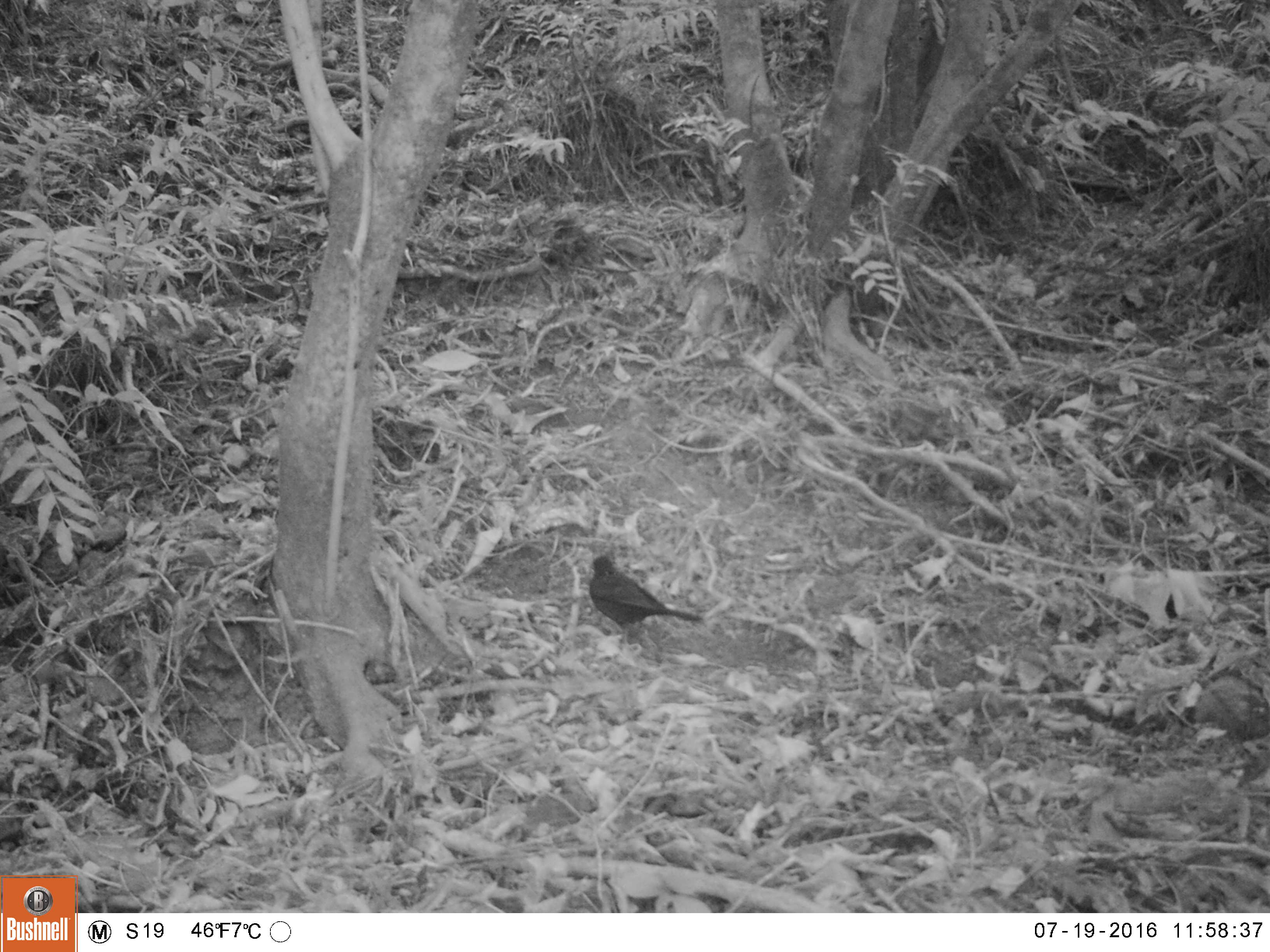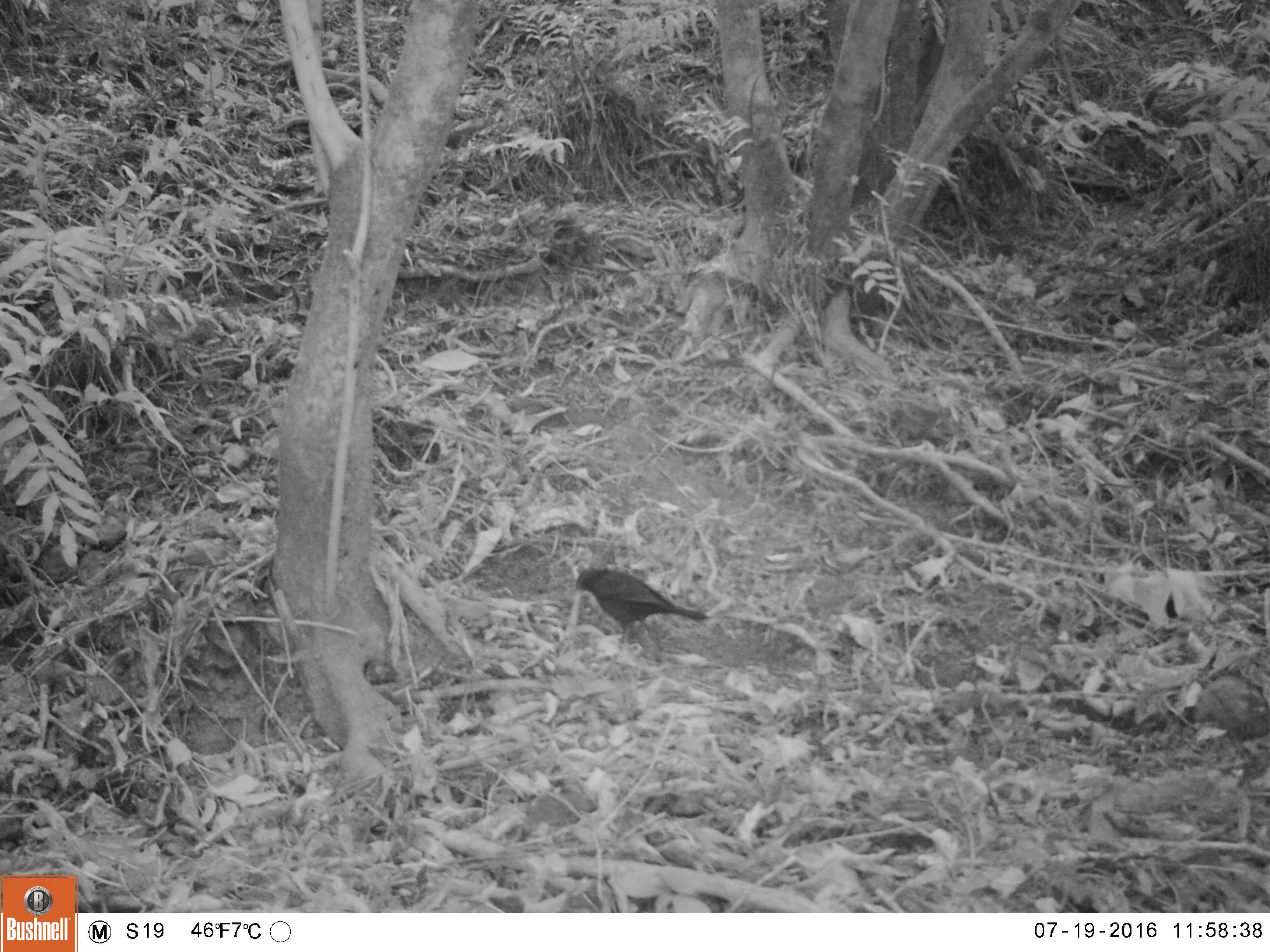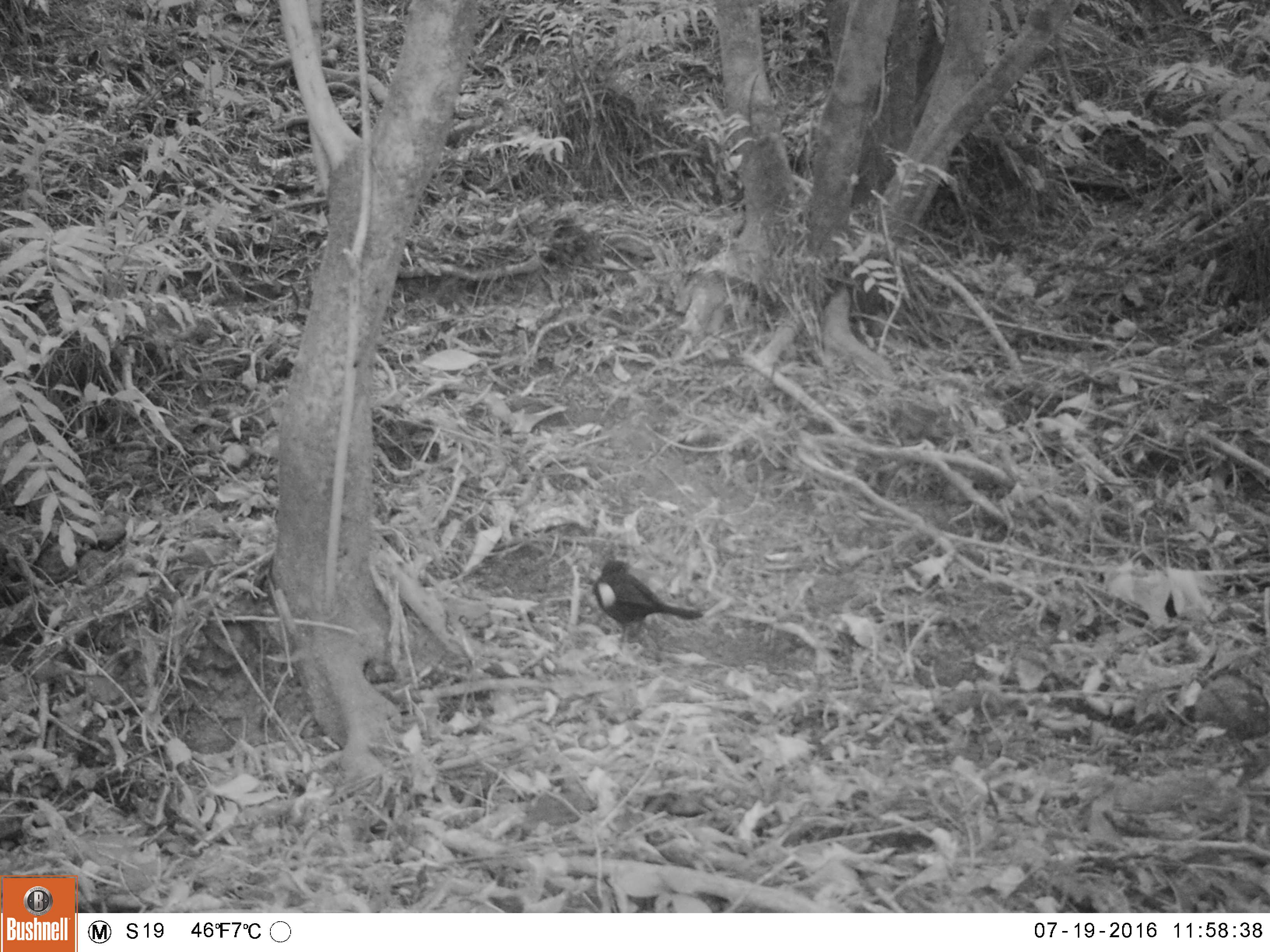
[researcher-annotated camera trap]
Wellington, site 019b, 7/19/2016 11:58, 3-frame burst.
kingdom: Animalia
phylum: Chordata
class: Aves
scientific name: Aves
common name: bird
Bird (Aves).